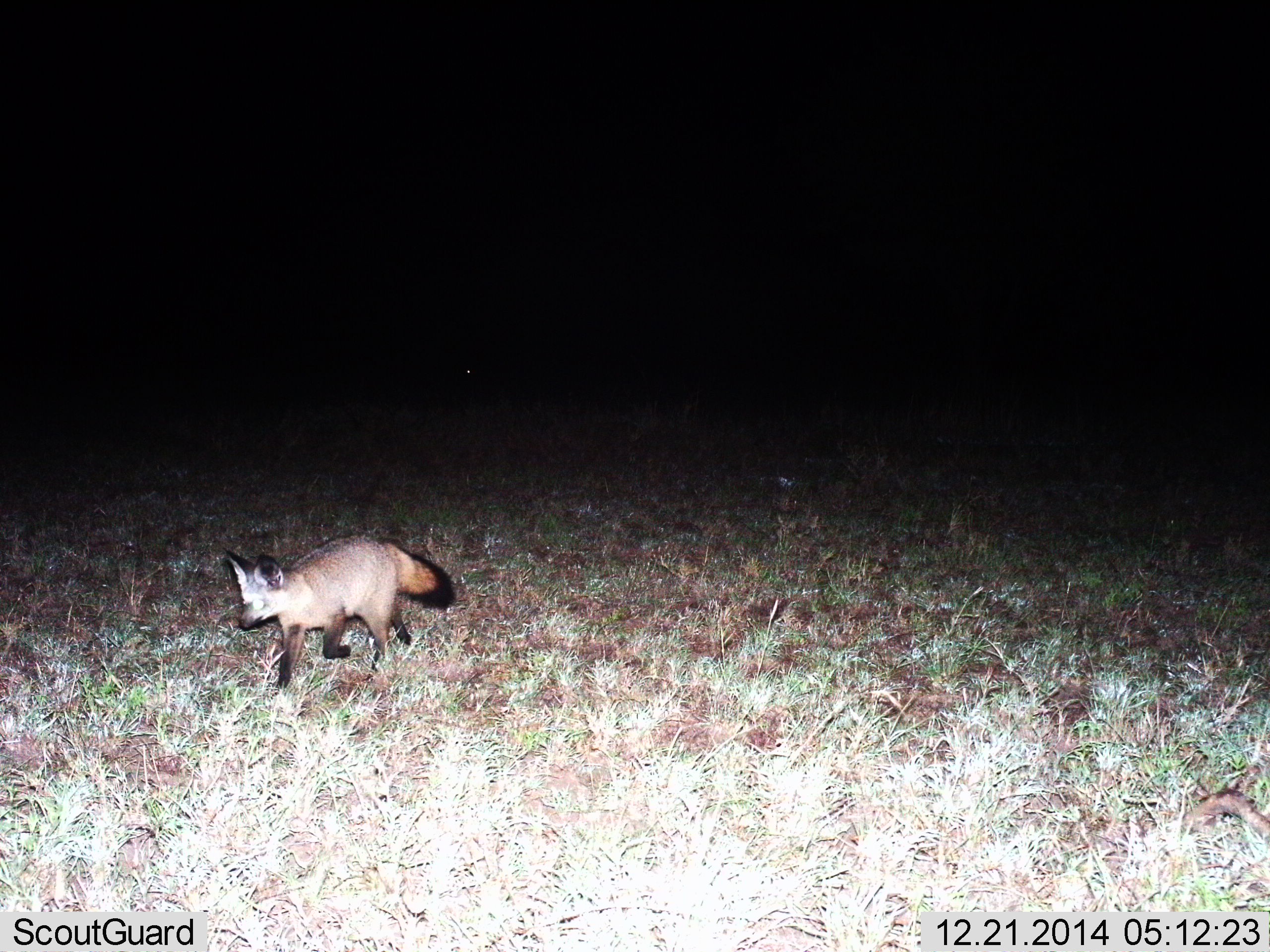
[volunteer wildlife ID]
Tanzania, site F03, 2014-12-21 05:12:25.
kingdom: Animalia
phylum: Chordata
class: Mammalia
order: Carnivora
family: Canidae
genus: Otocyon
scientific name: Otocyon megalotis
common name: bat-eared fox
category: batearedfox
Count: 1.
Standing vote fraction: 0%.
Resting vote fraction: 0%.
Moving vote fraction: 100%.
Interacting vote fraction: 0%.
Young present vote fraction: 0%.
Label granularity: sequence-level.